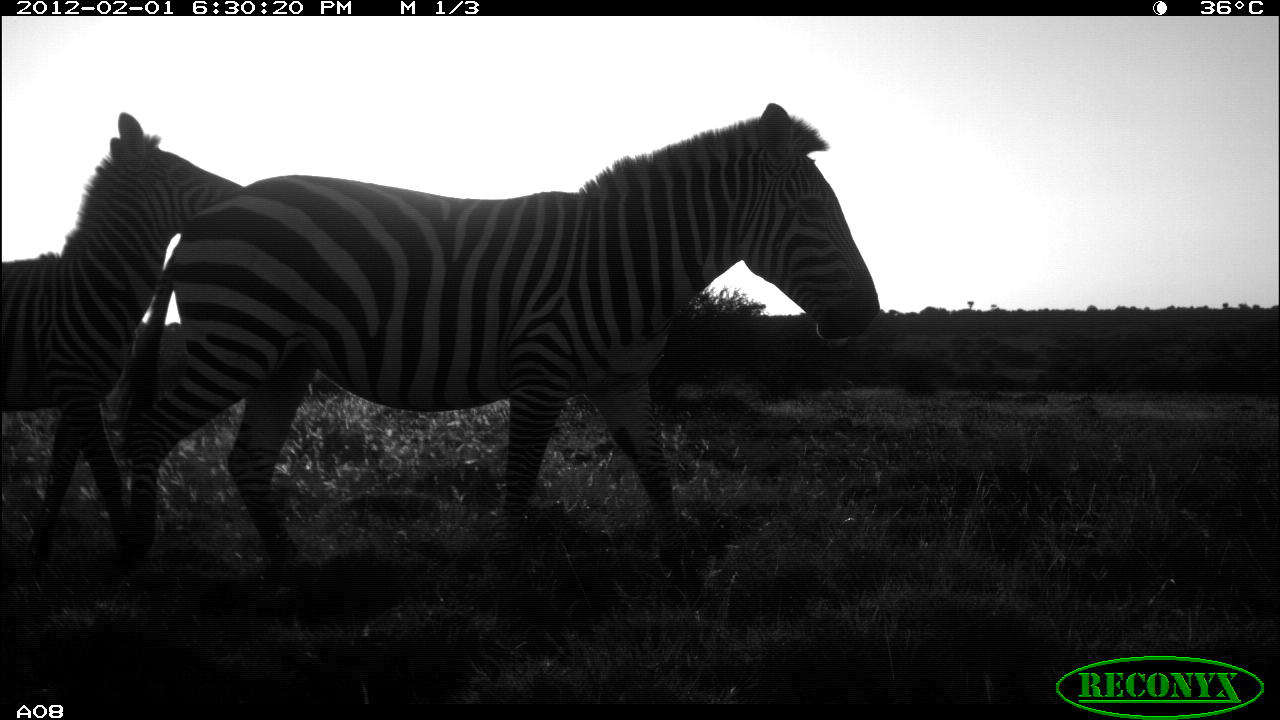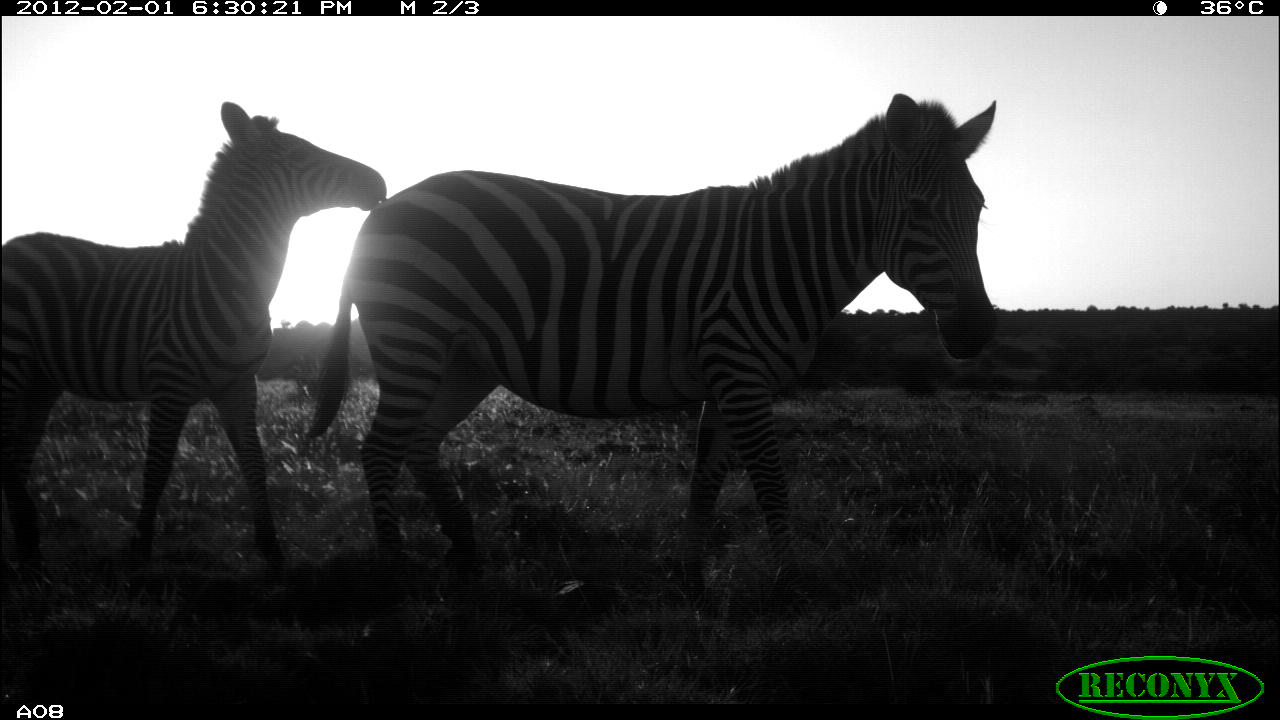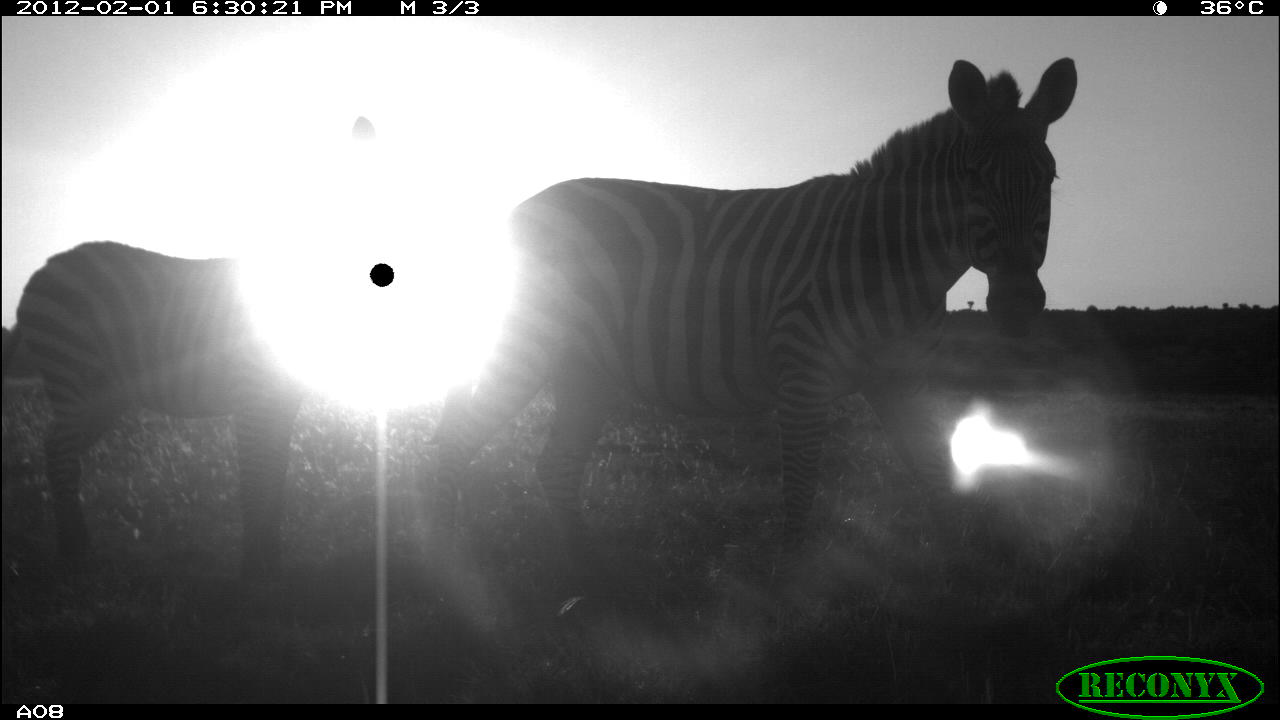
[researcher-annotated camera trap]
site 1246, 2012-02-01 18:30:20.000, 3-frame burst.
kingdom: Animalia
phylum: Chordata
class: Mammalia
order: Perissodactyla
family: Equidae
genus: Equus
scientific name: Equus quagga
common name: plains zebra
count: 2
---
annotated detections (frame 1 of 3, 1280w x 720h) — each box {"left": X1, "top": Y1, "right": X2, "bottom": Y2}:
equus quagga: {"left": 114, "top": 96, "right": 874, "bottom": 614}; {"left": 0, "top": 108, "right": 242, "bottom": 599}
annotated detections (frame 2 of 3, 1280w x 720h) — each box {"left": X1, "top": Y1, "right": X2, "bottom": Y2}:
equus quagga: {"left": 302, "top": 85, "right": 1000, "bottom": 604}; {"left": 0, "top": 98, "right": 387, "bottom": 601}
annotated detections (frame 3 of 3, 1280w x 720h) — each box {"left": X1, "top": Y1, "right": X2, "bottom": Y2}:
equus quagga: {"left": 424, "top": 56, "right": 1079, "bottom": 600}; {"left": 1, "top": 240, "right": 295, "bottom": 584}